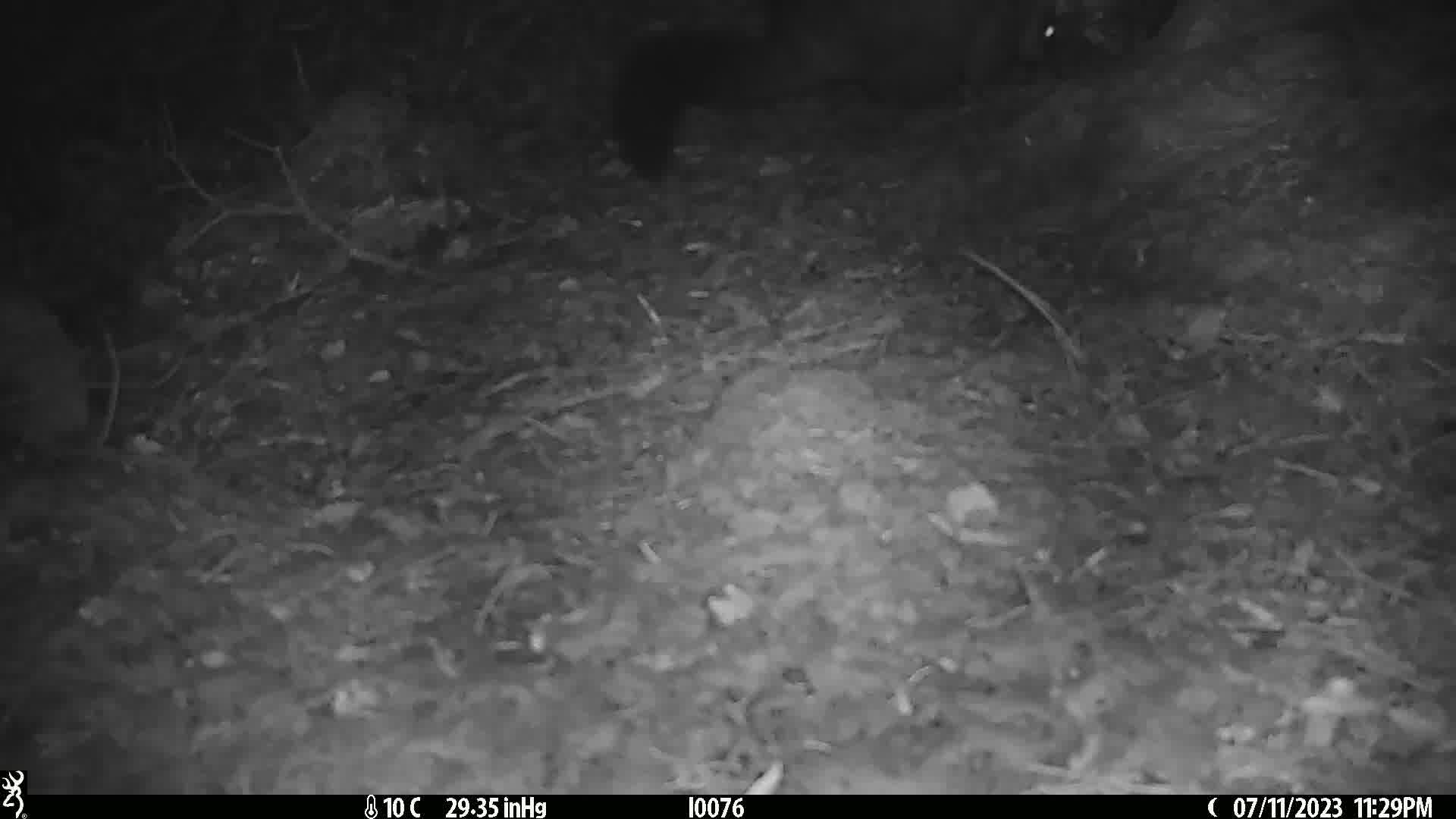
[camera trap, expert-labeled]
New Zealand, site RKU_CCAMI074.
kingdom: Animalia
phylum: Chordata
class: Mammalia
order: Diprotodontia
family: Phalangeridae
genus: Trichosurus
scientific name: Trichosurus vulpecula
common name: common brushtail possum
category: possum